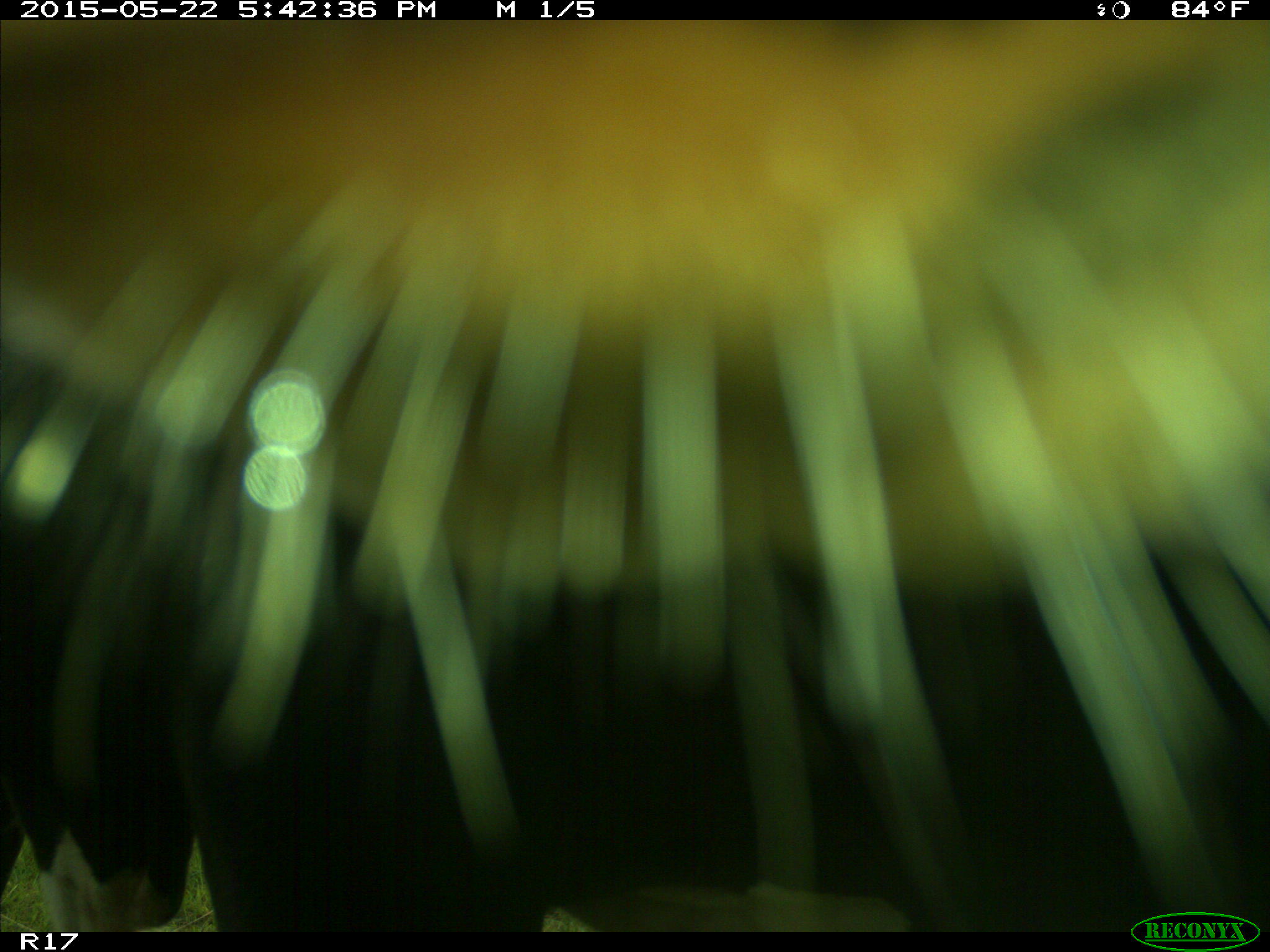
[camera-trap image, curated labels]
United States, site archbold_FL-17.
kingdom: Animalia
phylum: Chordata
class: Mammalia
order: Artiodactyla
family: Bovidae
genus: Bos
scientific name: Bos taurus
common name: domestic cow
Bos taurus (domestic cow).